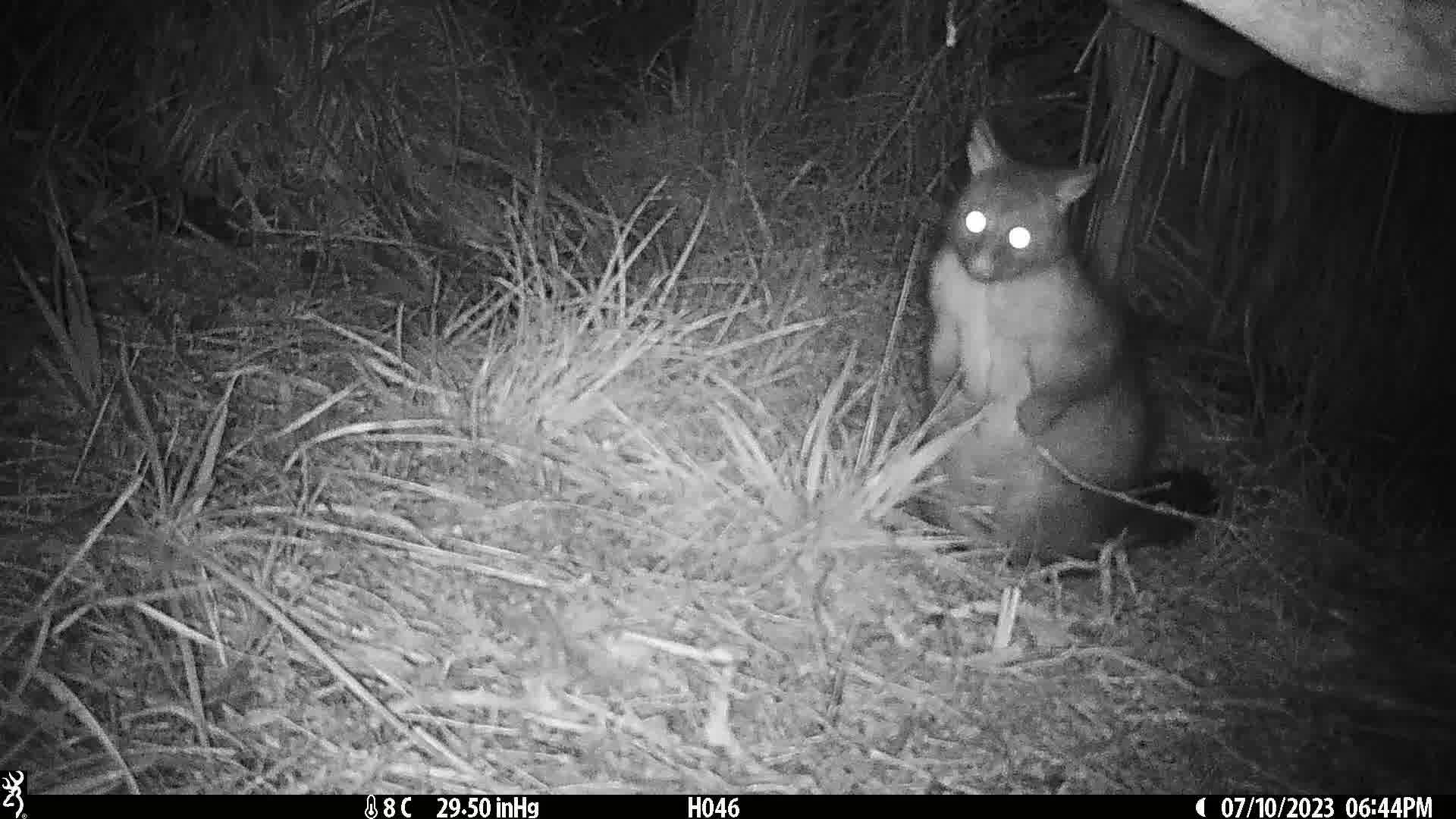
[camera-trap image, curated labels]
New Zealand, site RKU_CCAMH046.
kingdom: Animalia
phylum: Chordata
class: Mammalia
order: Diprotodontia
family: Phalangeridae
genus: Trichosurus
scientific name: Trichosurus vulpecula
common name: common brushtail possum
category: possum